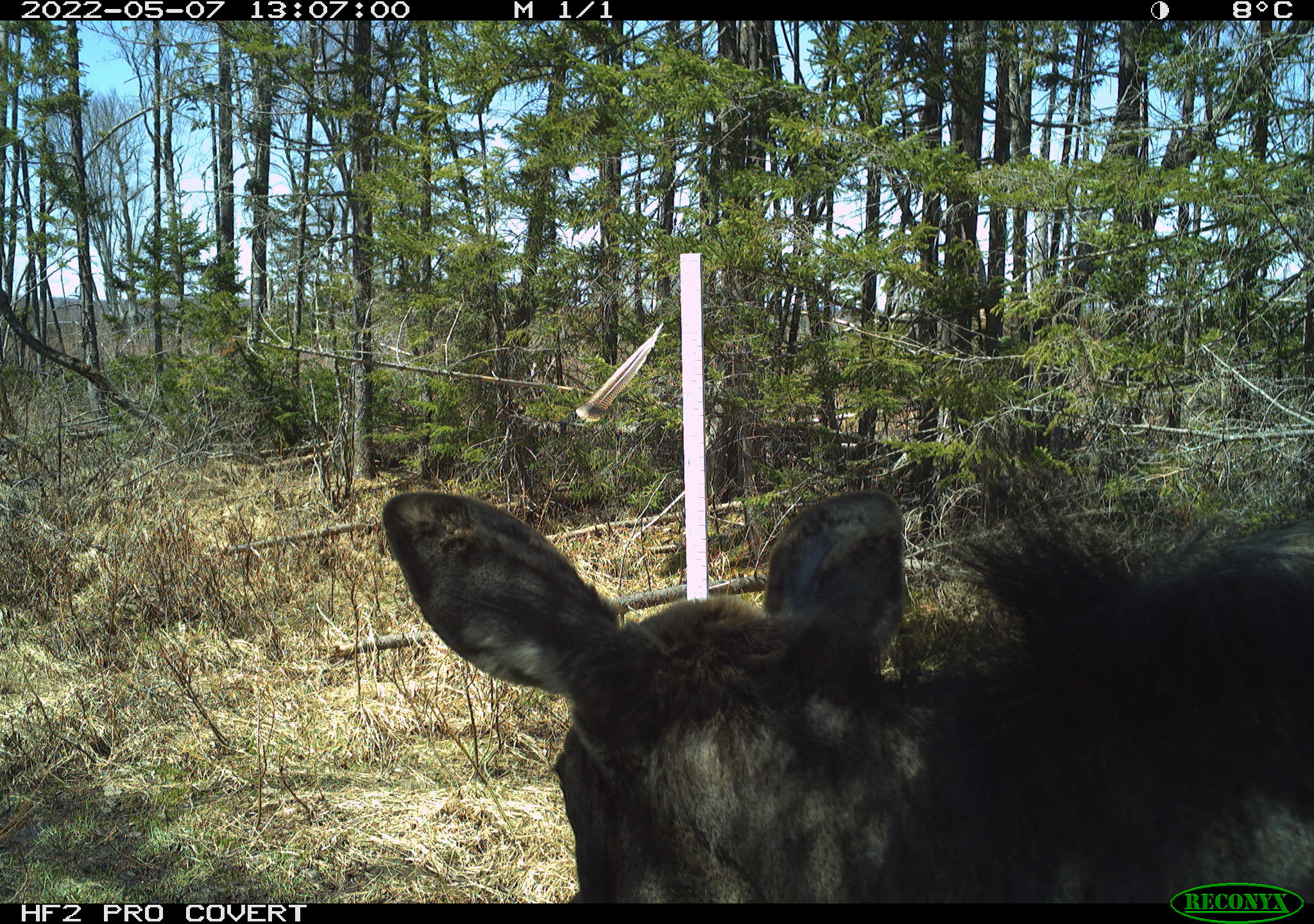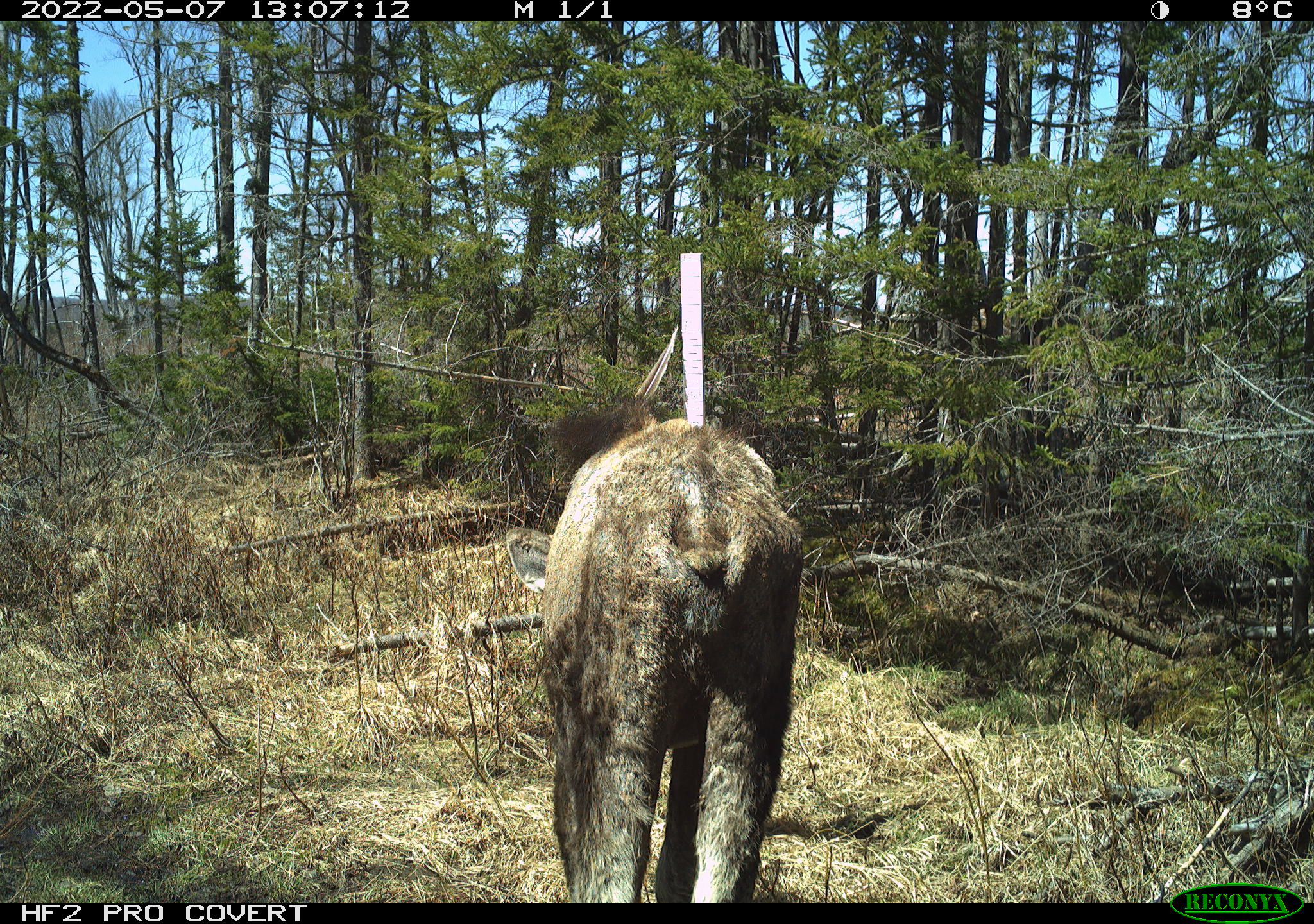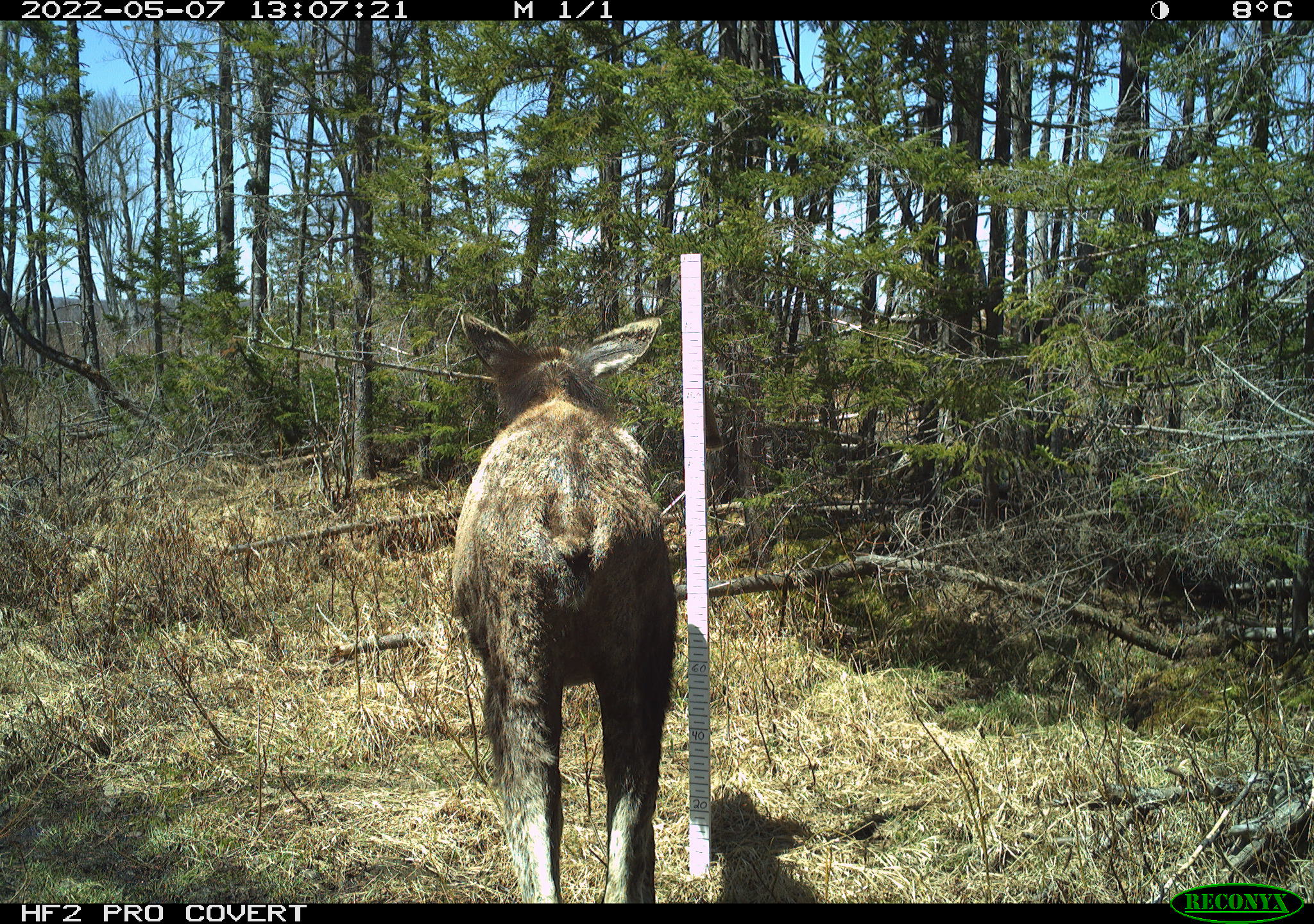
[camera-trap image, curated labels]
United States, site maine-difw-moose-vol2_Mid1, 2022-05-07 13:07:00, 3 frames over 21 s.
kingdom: Animalia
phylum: Chordata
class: Mammalia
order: Artiodactyla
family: Cervidae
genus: Alces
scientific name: Alces alces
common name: moose